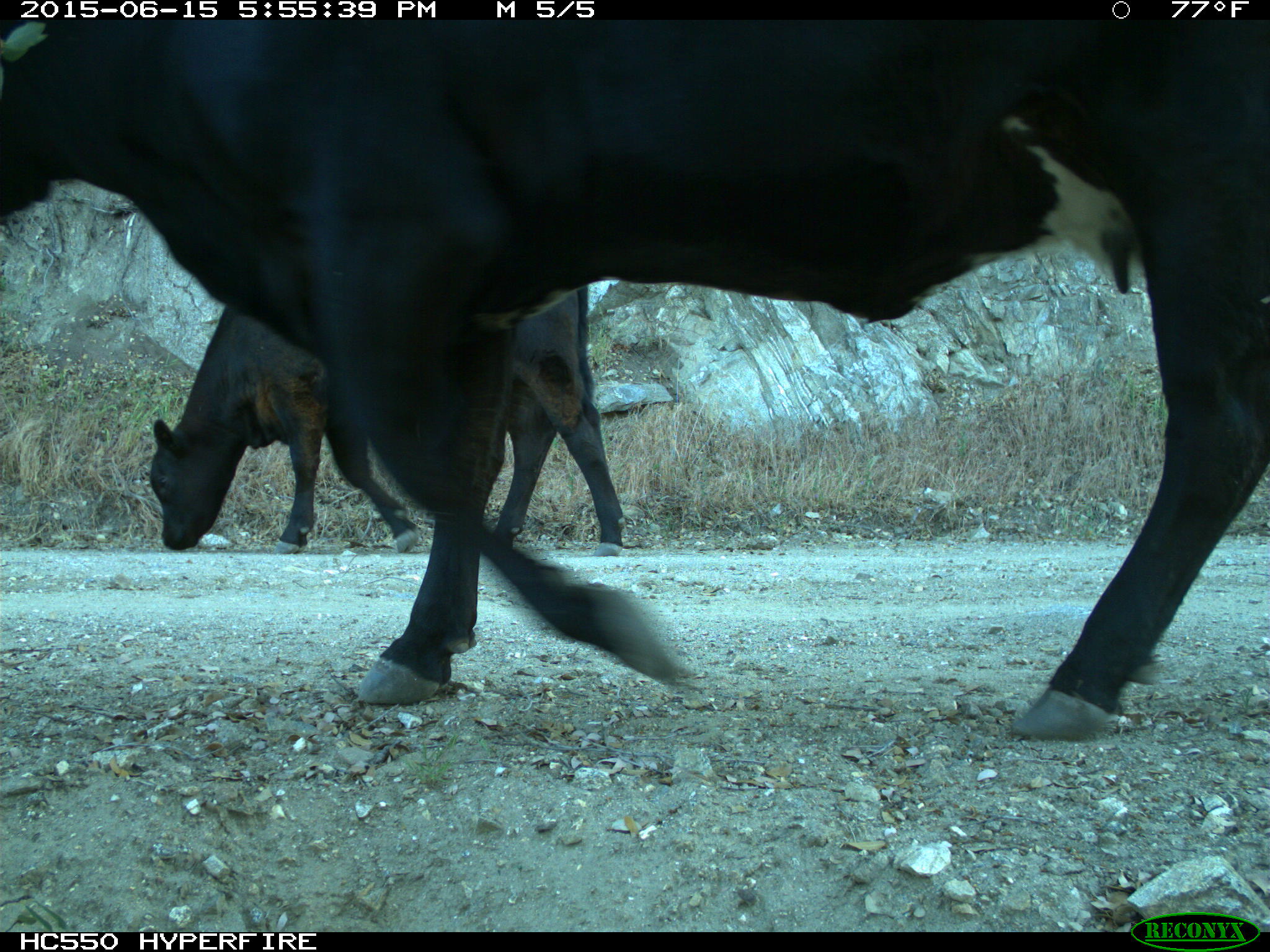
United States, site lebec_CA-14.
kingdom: Animalia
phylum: Chordata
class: Mammalia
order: Artiodactyla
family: Bovidae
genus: Bos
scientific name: Bos taurus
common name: domestic cow